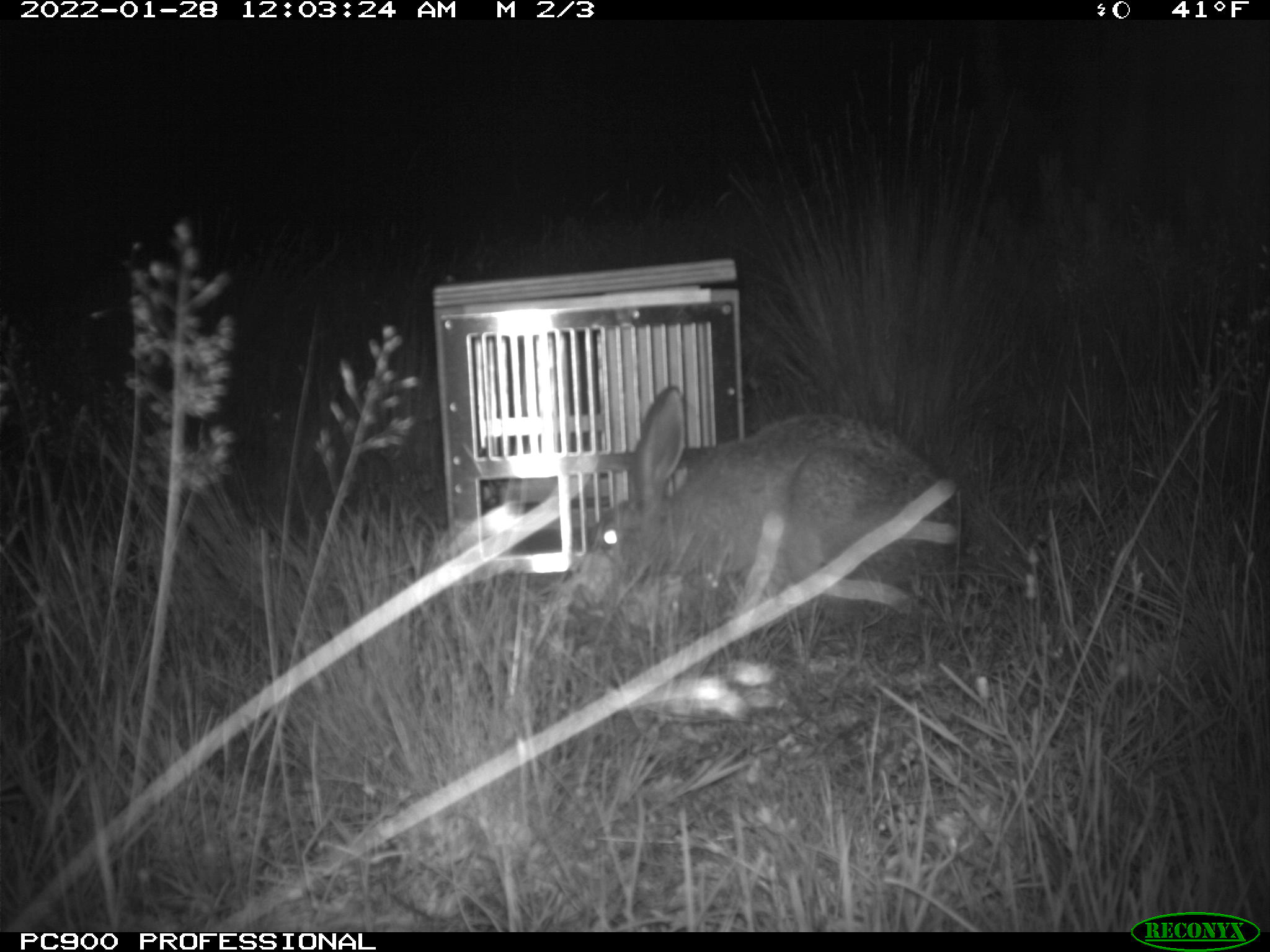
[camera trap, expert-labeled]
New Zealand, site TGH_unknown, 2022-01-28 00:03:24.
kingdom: Animalia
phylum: Chordata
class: Mammalia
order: Lagomorpha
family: Leporidae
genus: Lepus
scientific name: Lepus europaeus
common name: brown hare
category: hare